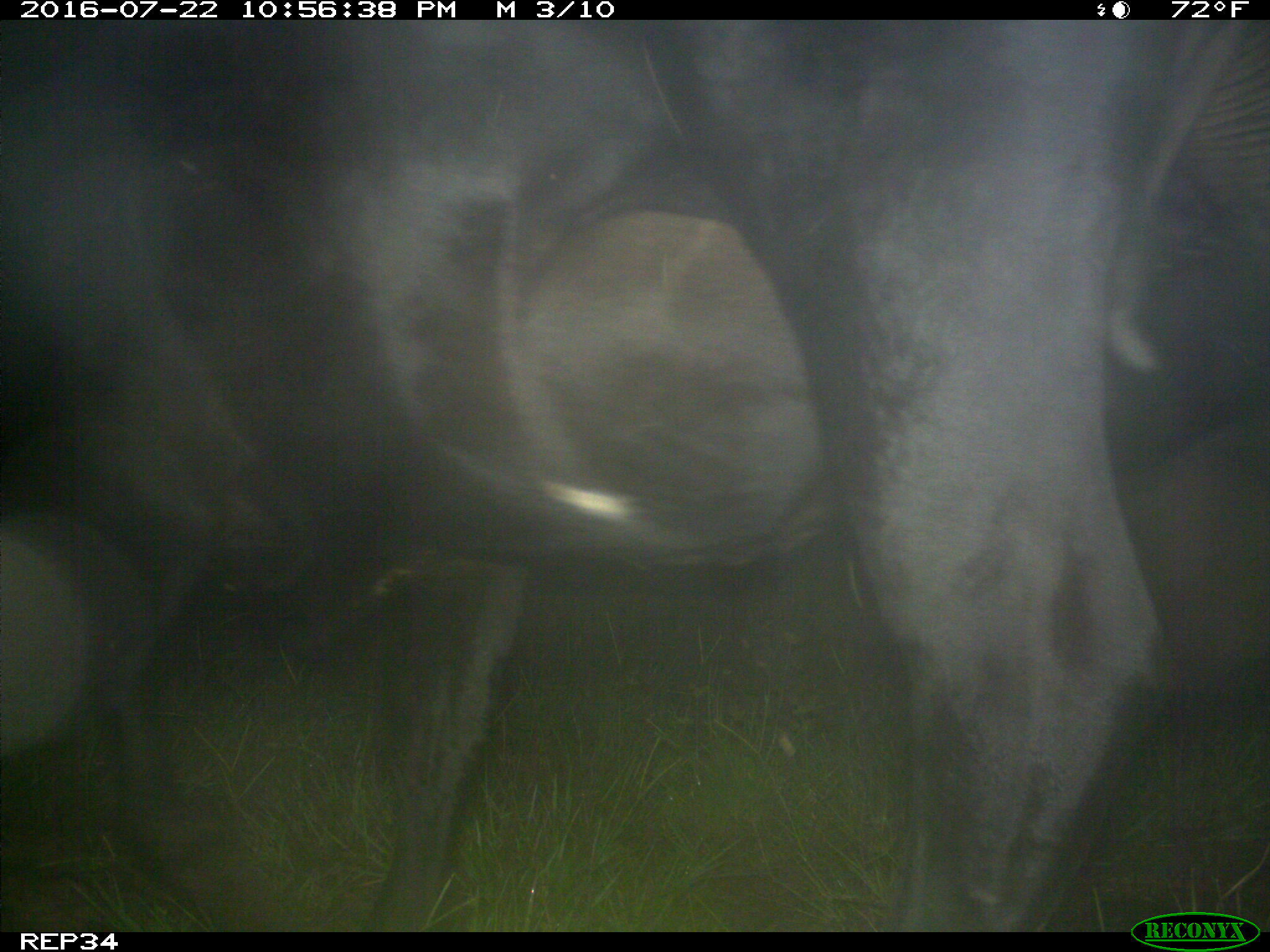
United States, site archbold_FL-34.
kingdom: Animalia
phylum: Chordata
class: Mammalia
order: Artiodactyla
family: Bovidae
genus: Bos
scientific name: Bos taurus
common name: domestic cow